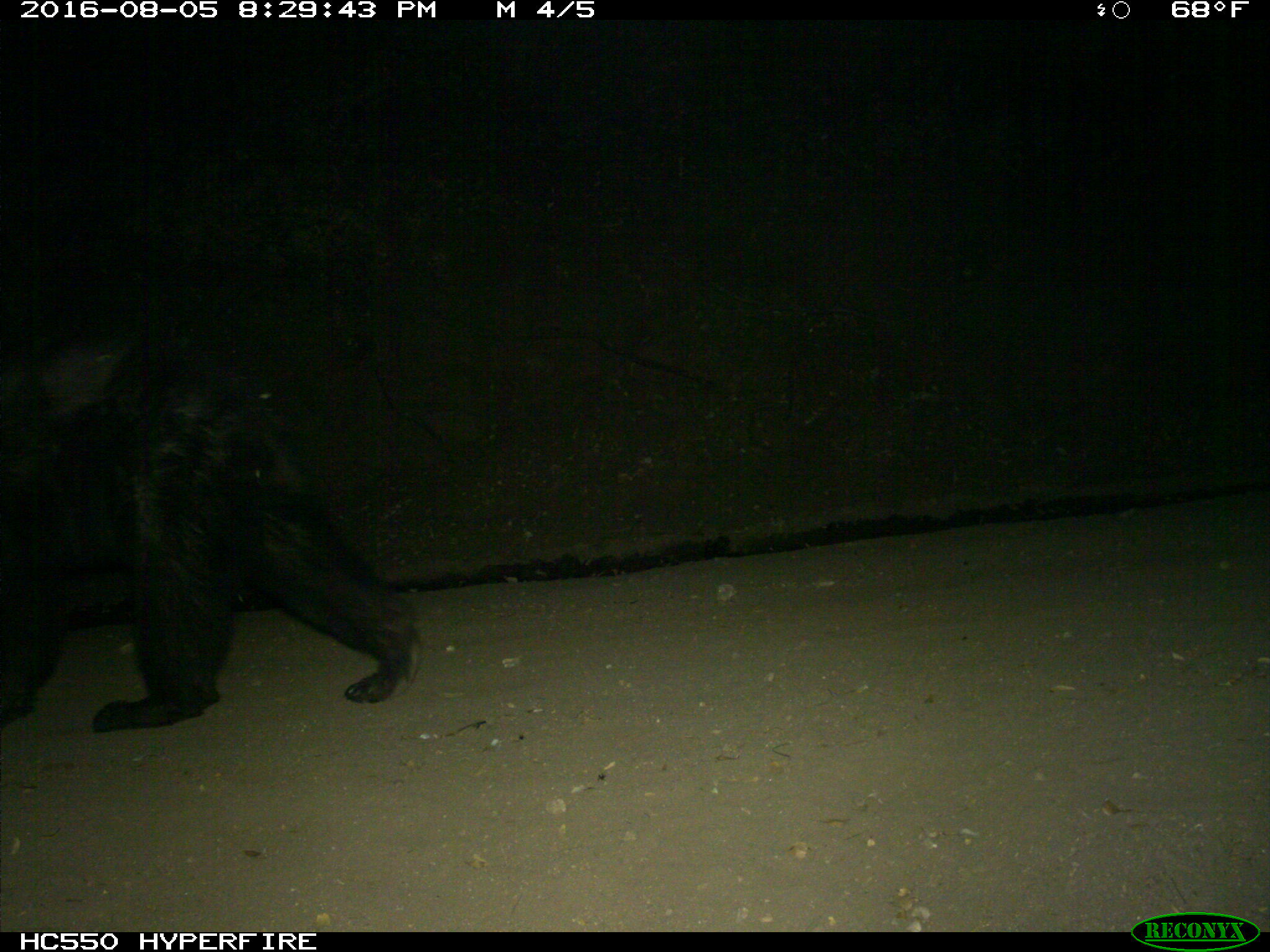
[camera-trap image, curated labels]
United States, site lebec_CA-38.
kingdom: Animalia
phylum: Chordata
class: Mammalia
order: Carnivora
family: Ursidae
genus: Ursus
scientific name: Ursus americanus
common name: american black bear